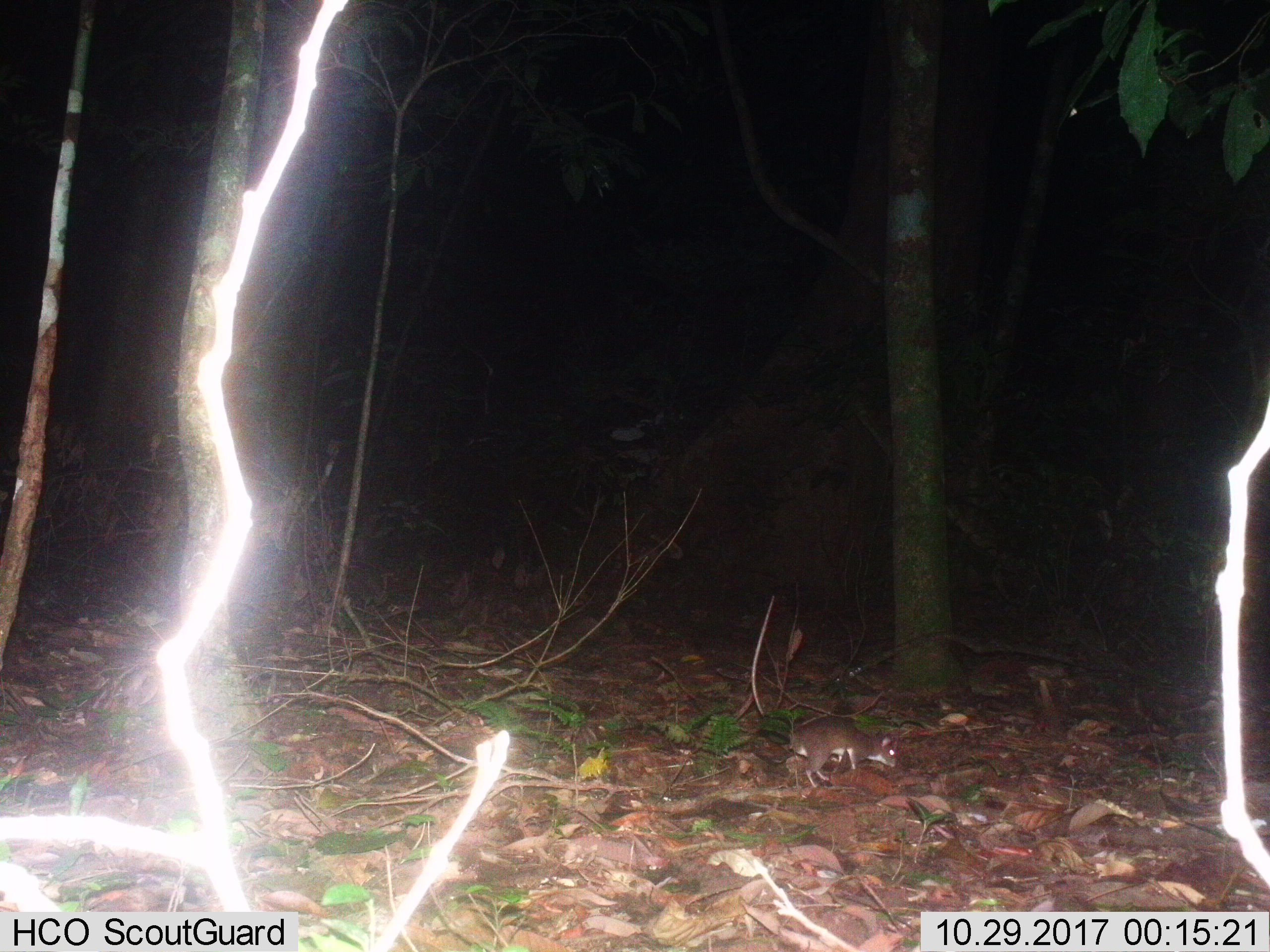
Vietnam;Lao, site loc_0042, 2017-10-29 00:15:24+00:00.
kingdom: Animalia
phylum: Chordata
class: Mammalia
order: Rodentia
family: Muridae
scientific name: Muridae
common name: old-world mice and rats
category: unidentified murid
Unidentified murid (old-world mice and rats) (Muridae). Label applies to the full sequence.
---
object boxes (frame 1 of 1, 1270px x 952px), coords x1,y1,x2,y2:
unidentified murid: 789,718,898,788